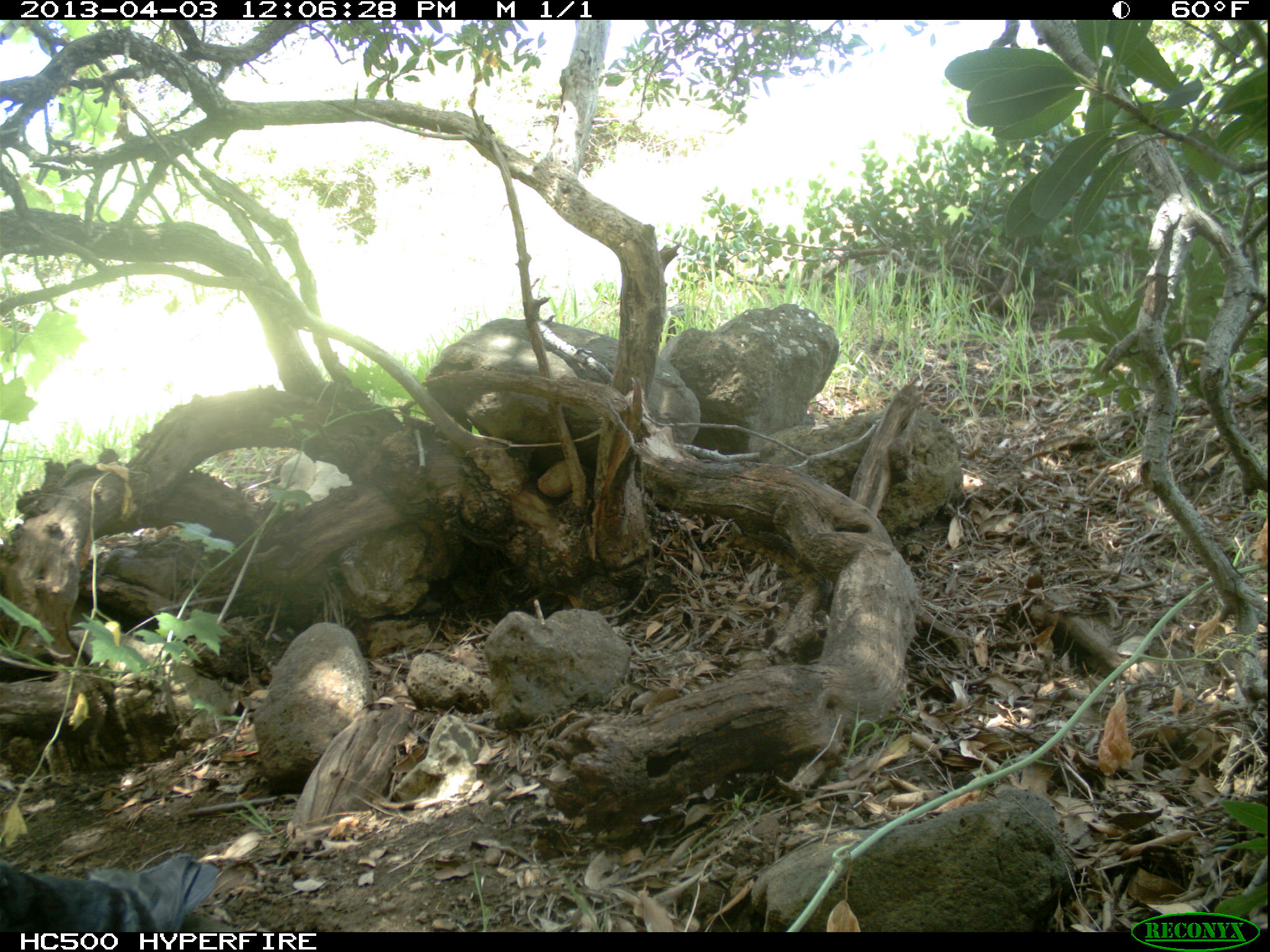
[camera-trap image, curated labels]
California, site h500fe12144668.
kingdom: Animalia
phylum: Chordata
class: Aves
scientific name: Aves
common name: bird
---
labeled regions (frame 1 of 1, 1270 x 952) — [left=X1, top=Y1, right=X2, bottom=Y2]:
bird: [left=0, top=851, right=220, bottom=932]